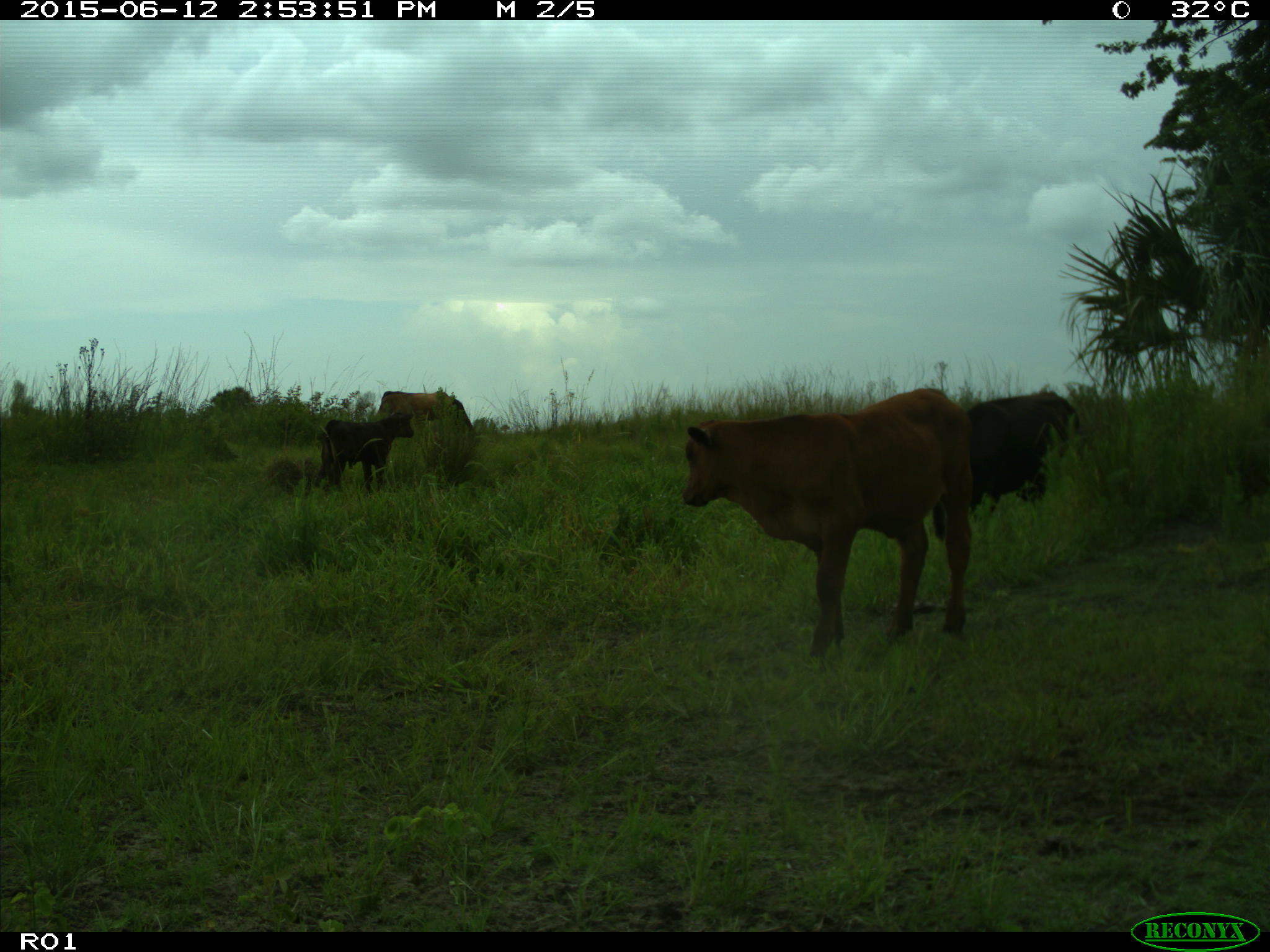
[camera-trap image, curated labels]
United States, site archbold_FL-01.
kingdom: Animalia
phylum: Chordata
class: Mammalia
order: Artiodactyla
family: Bovidae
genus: Bos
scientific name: Bos taurus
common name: domestic cow